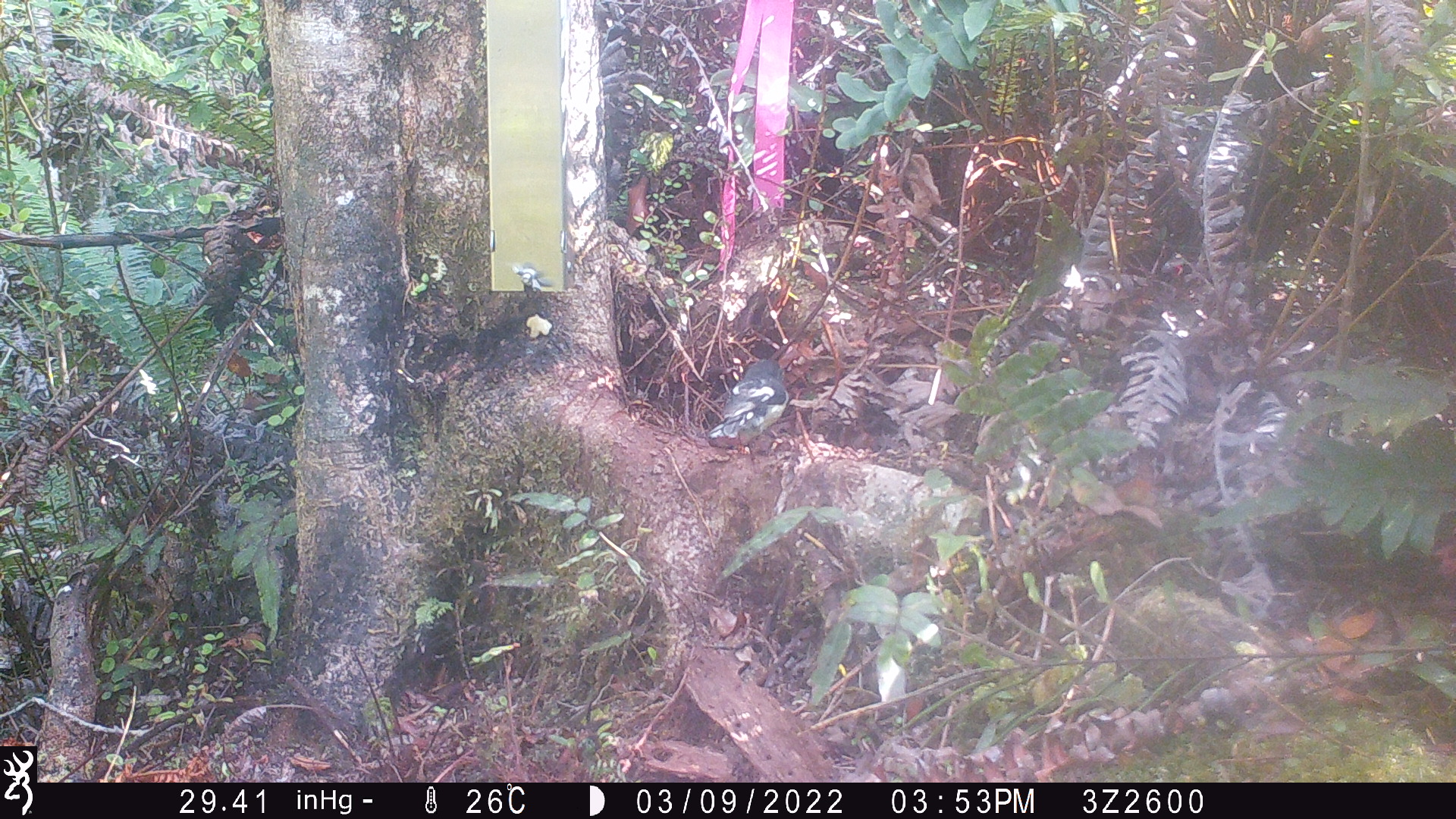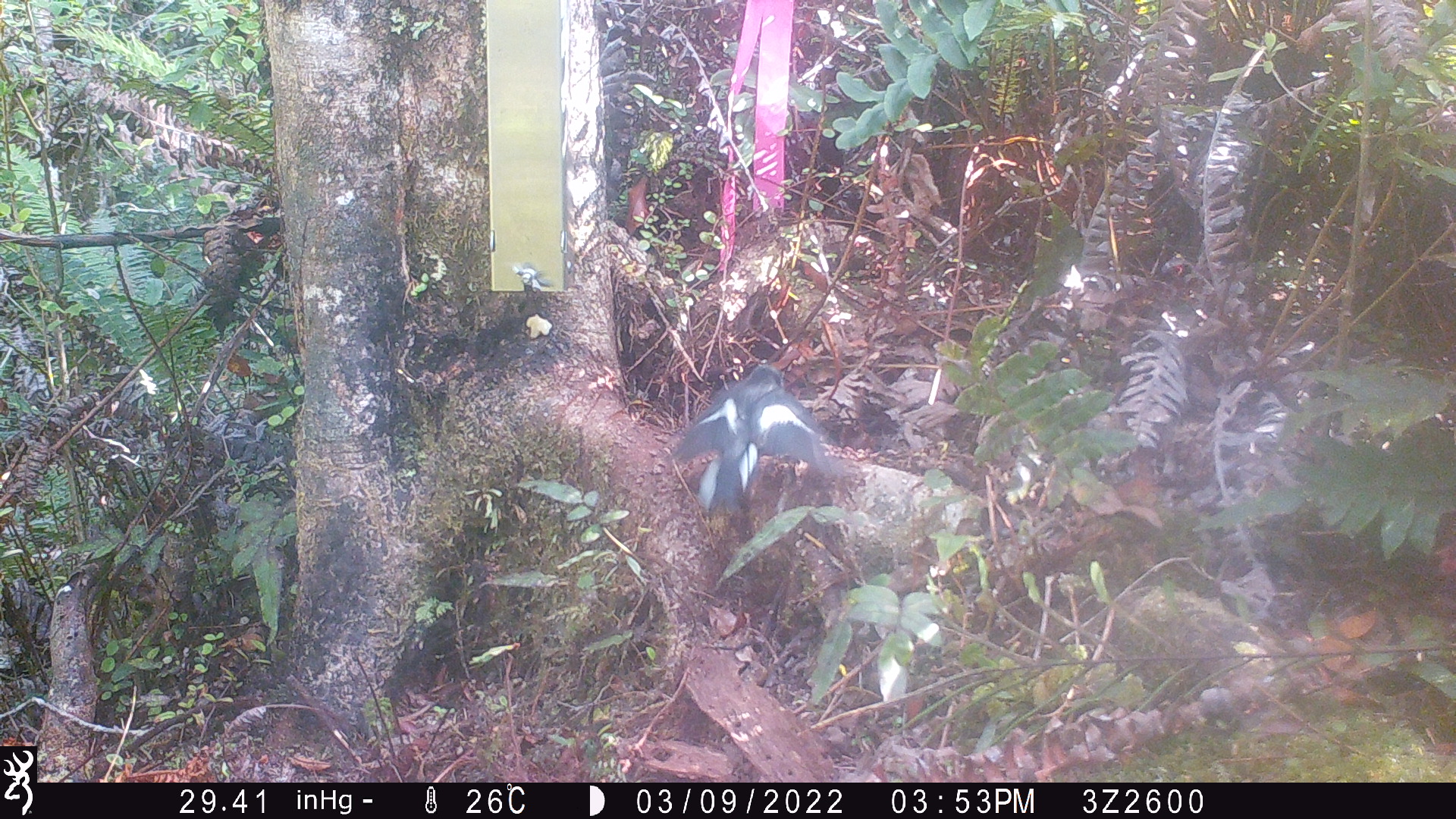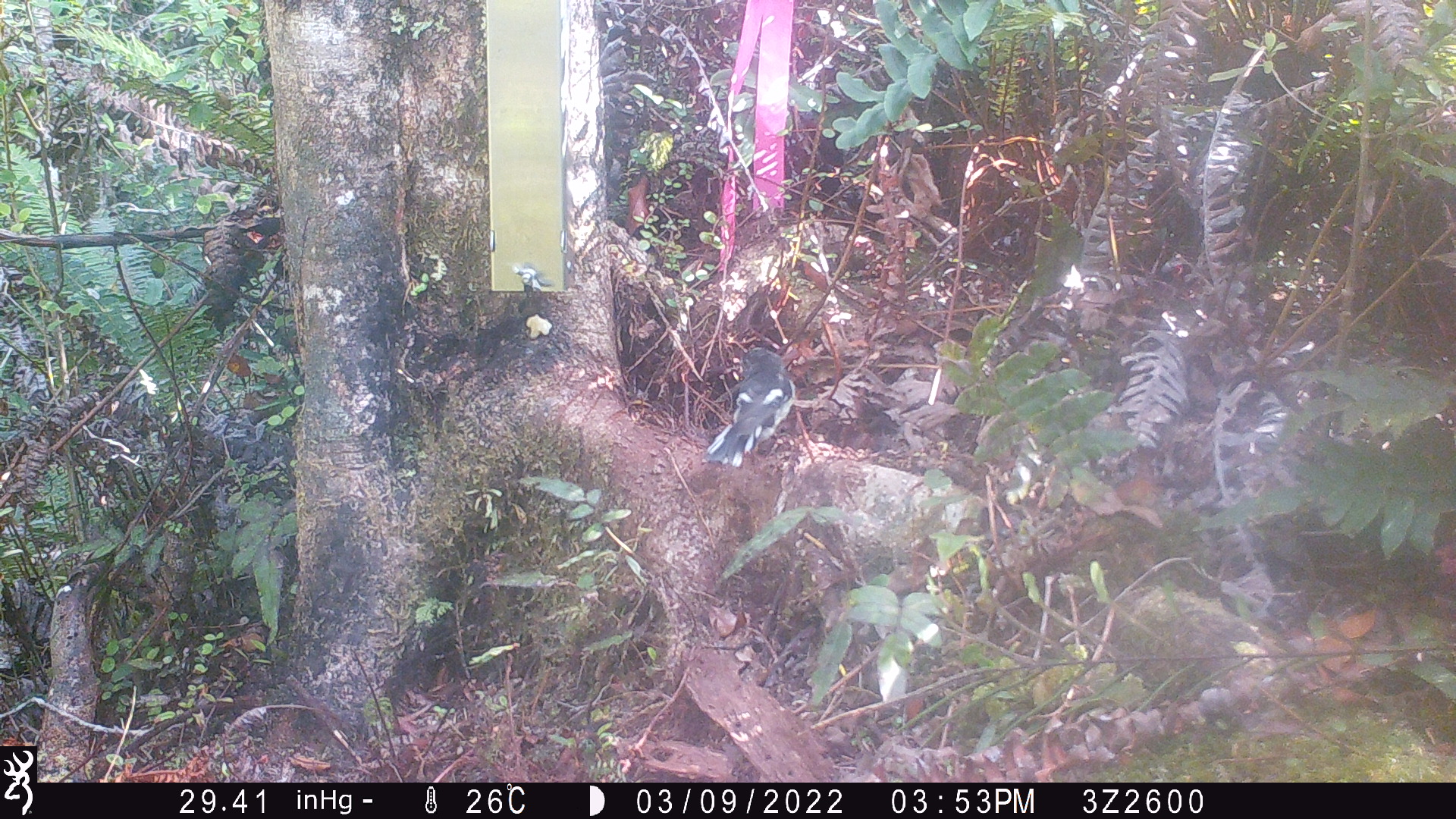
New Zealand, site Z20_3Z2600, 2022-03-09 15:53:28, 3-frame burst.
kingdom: Animalia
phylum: Chordata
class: Aves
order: Passeriformes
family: Petroicidae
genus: Petroica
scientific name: Petroica macrocephala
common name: tomtit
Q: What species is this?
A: Tomtit (Petroica macrocephala).